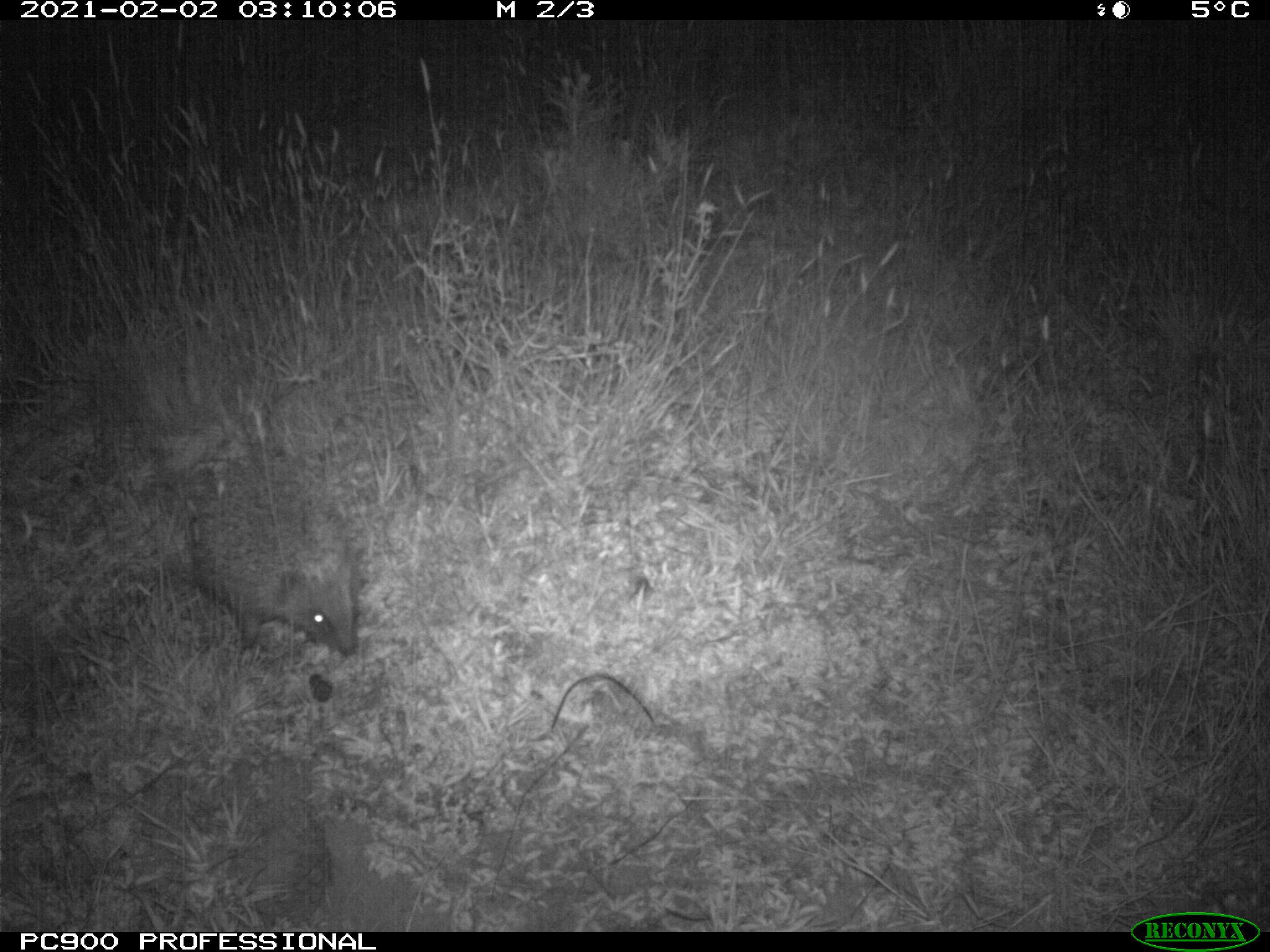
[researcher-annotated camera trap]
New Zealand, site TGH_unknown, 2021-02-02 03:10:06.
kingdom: Animalia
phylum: Chordata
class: Mammalia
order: Eulipotyphla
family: Erinaceidae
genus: Erinaceus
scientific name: Erinaceus europaeus europaeus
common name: european hedgehog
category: hedgehog